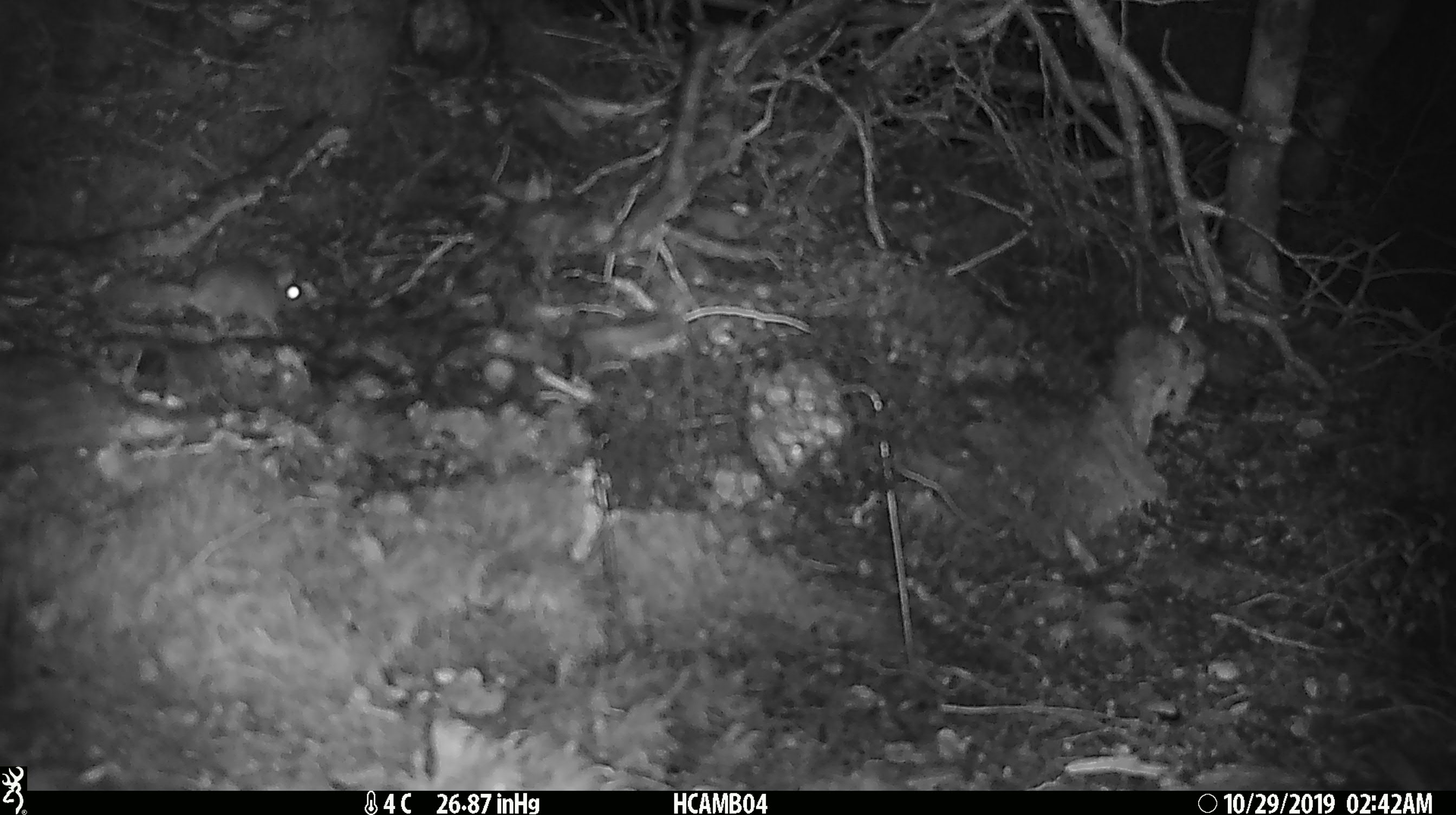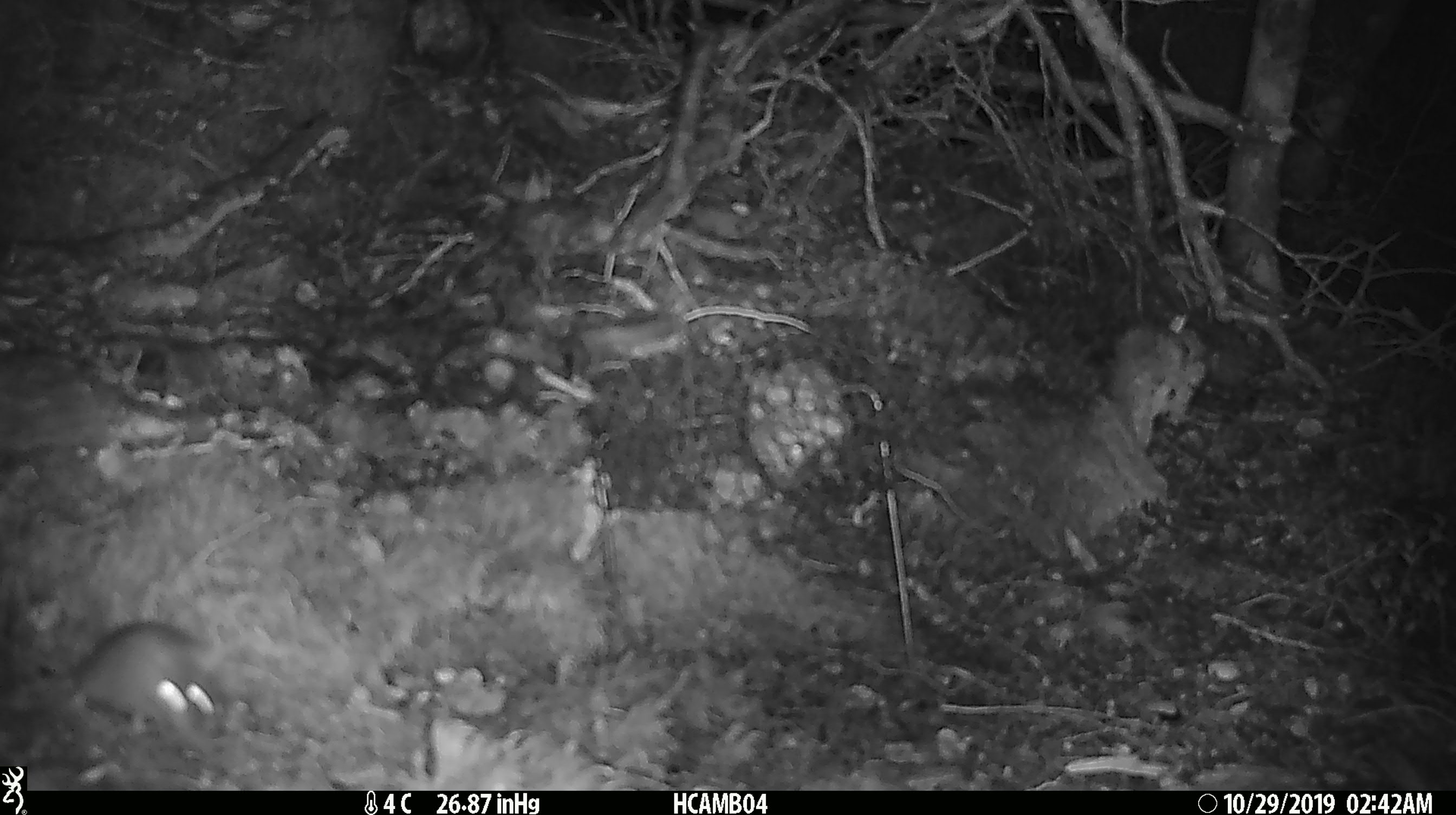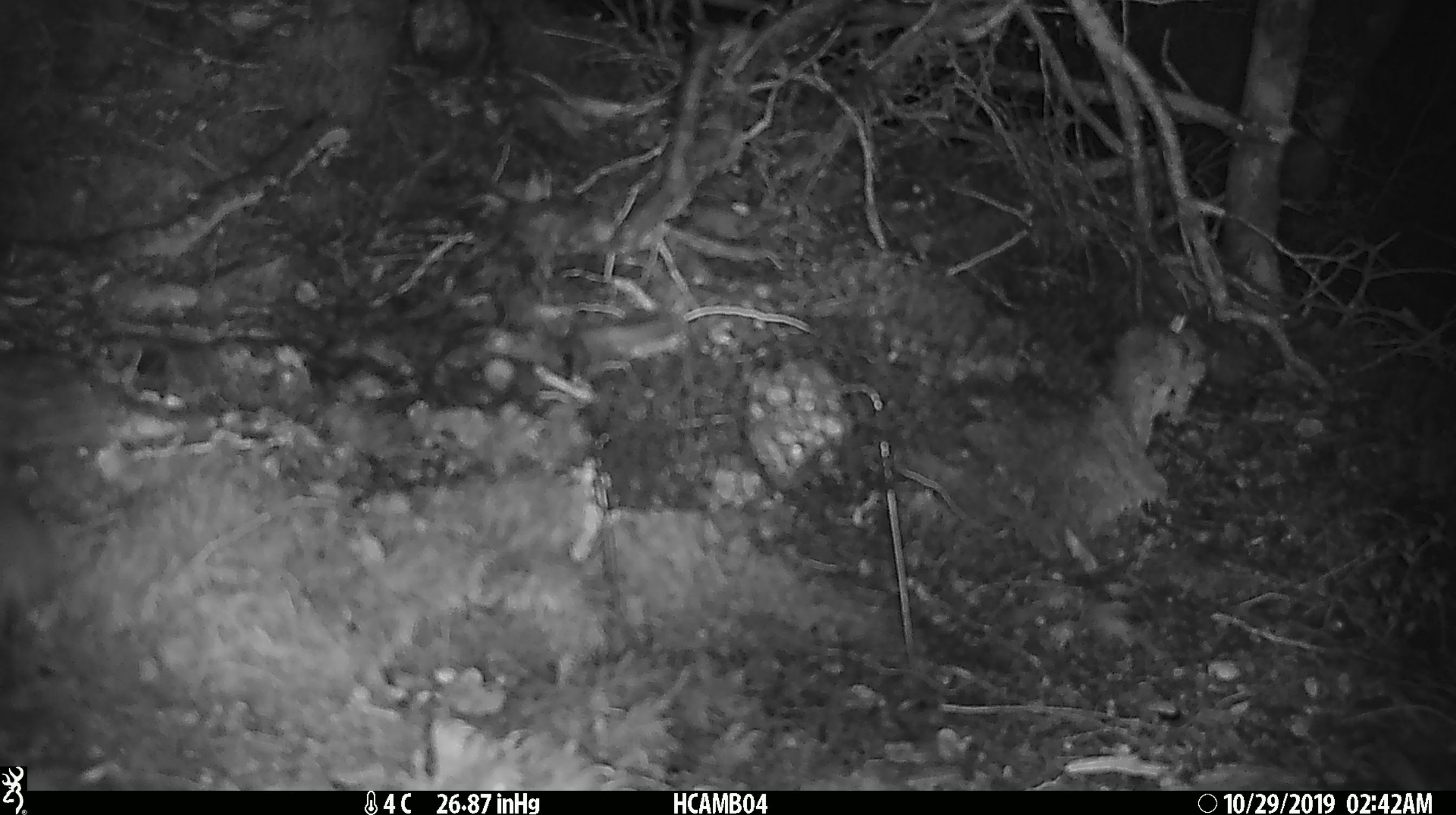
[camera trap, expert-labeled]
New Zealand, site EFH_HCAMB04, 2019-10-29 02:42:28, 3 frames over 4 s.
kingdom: Animalia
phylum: Chordata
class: Mammalia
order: Rodentia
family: Muridae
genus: Mus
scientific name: Mus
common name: mouse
Mouse (Mus).